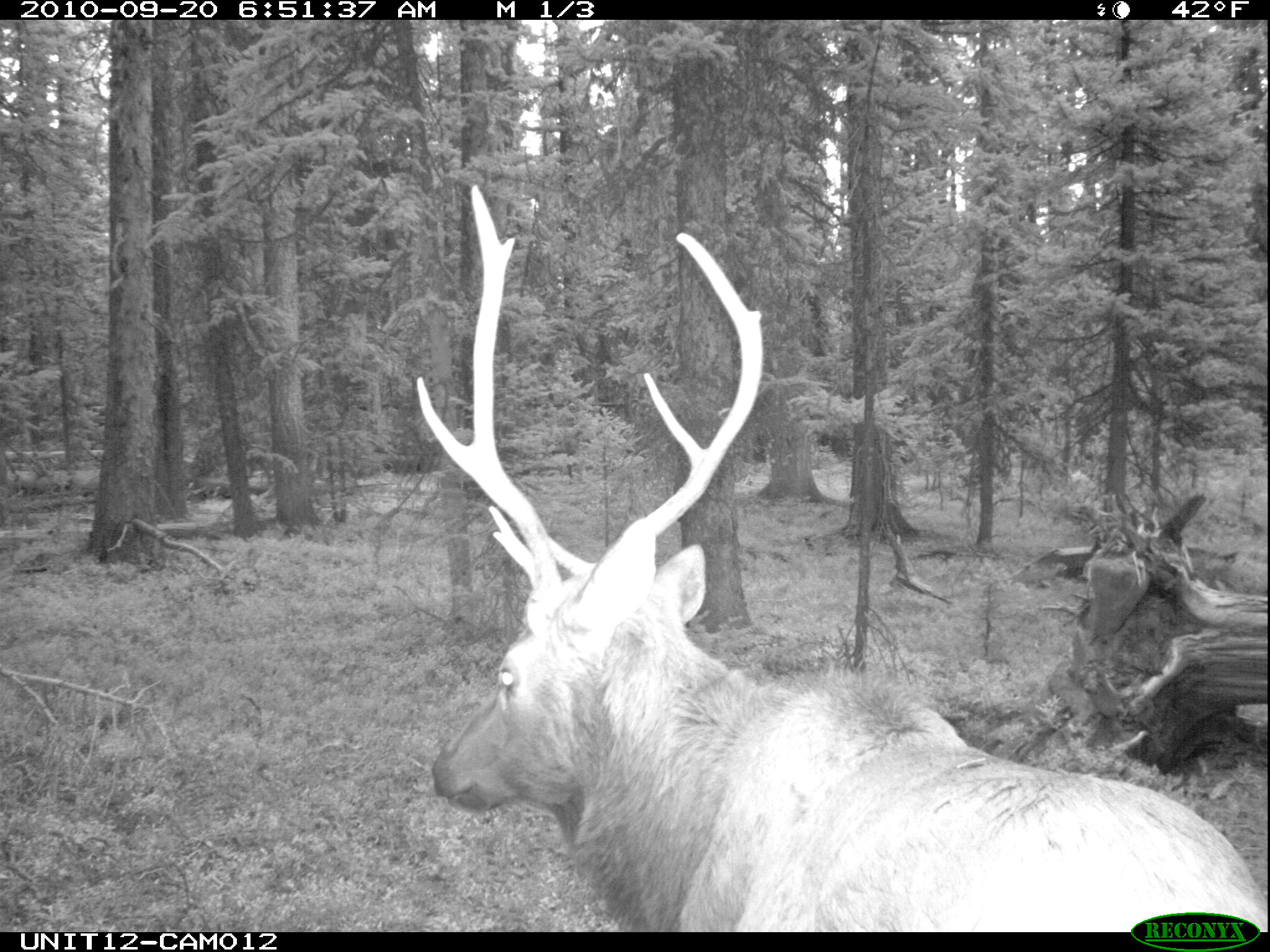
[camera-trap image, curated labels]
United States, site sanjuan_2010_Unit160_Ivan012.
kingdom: Animalia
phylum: Chordata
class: Mammalia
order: Artiodactyla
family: Cervidae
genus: Cervus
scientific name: Cervus elaphus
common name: red deer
Cervus elaphus (red deer).